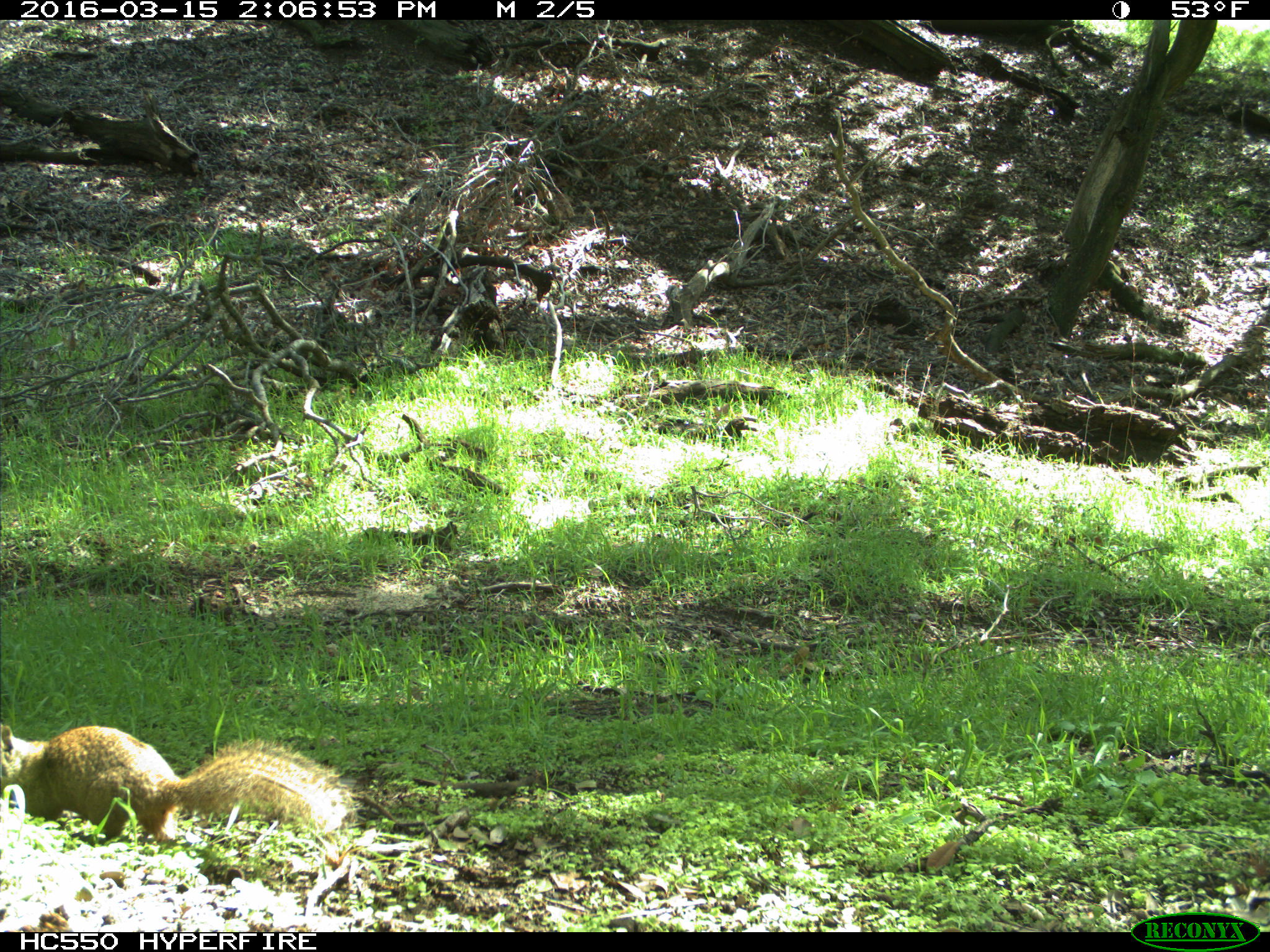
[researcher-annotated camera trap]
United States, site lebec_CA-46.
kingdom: Animalia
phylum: Chordata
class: Mammalia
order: Rodentia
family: Sciuridae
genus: Otospermophilus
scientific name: Otospermophilus beecheyi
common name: california ground squirrel